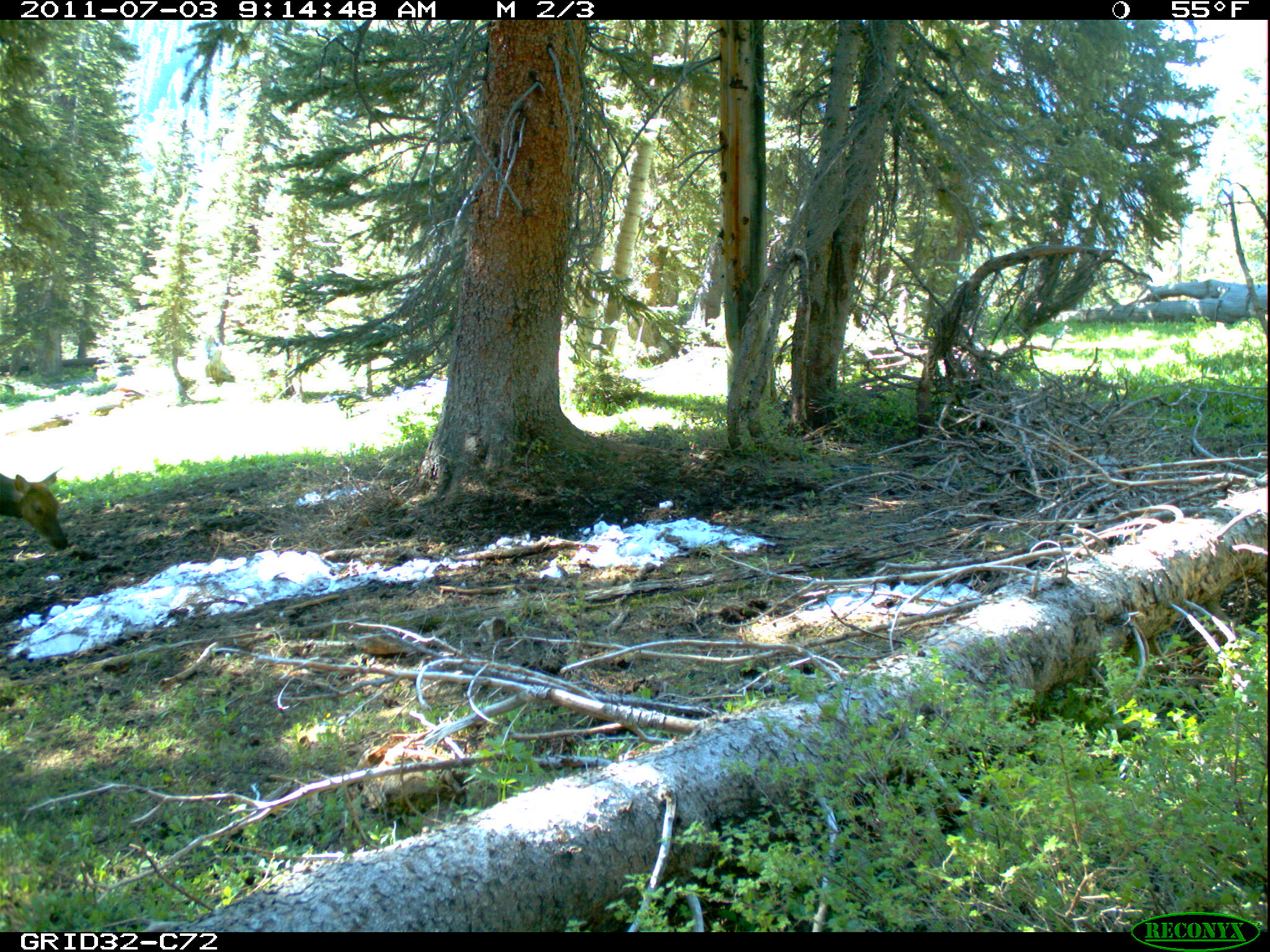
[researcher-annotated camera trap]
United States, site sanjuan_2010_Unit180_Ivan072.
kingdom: Animalia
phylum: Chordata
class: Mammalia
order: Artiodactyla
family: Cervidae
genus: Cervus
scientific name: Cervus elaphus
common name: red deer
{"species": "Cervus elaphus (red deer)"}